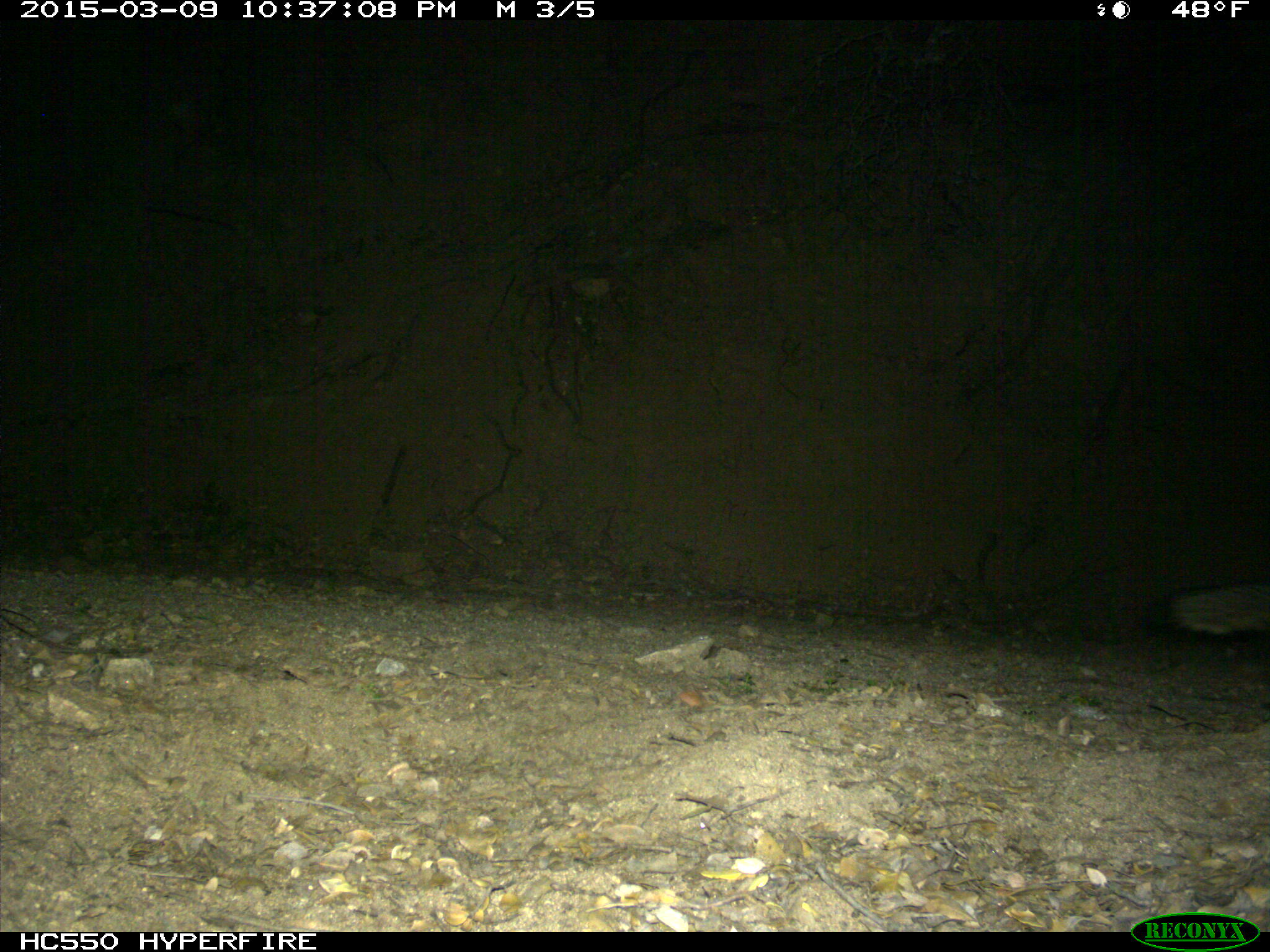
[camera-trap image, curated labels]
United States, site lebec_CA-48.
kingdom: Animalia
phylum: Chordata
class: Mammalia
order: Carnivora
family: Canidae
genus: Urocyon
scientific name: Urocyon cinereoargenteus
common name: gray fox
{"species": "Urocyon cinereoargenteus (gray fox)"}